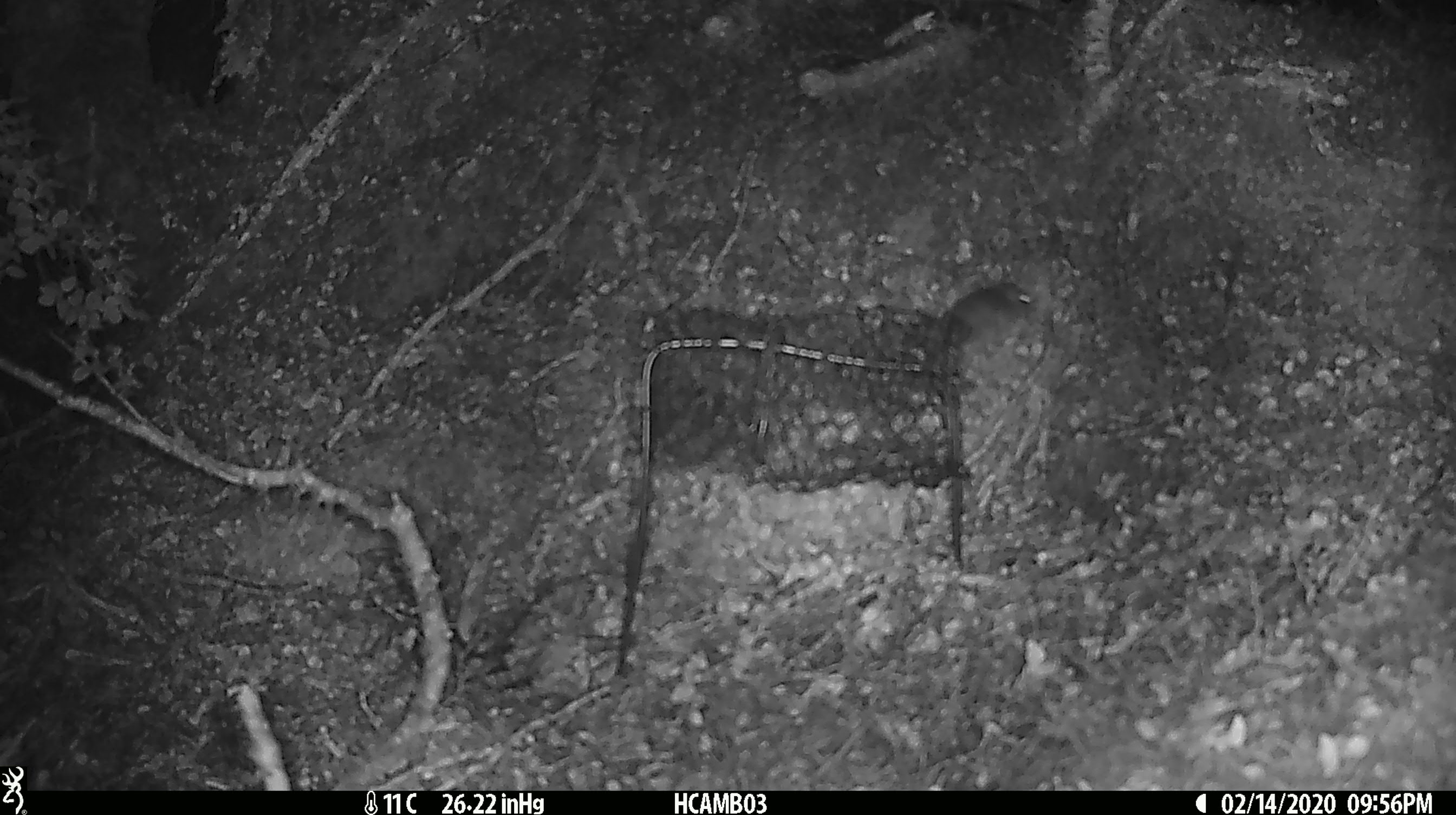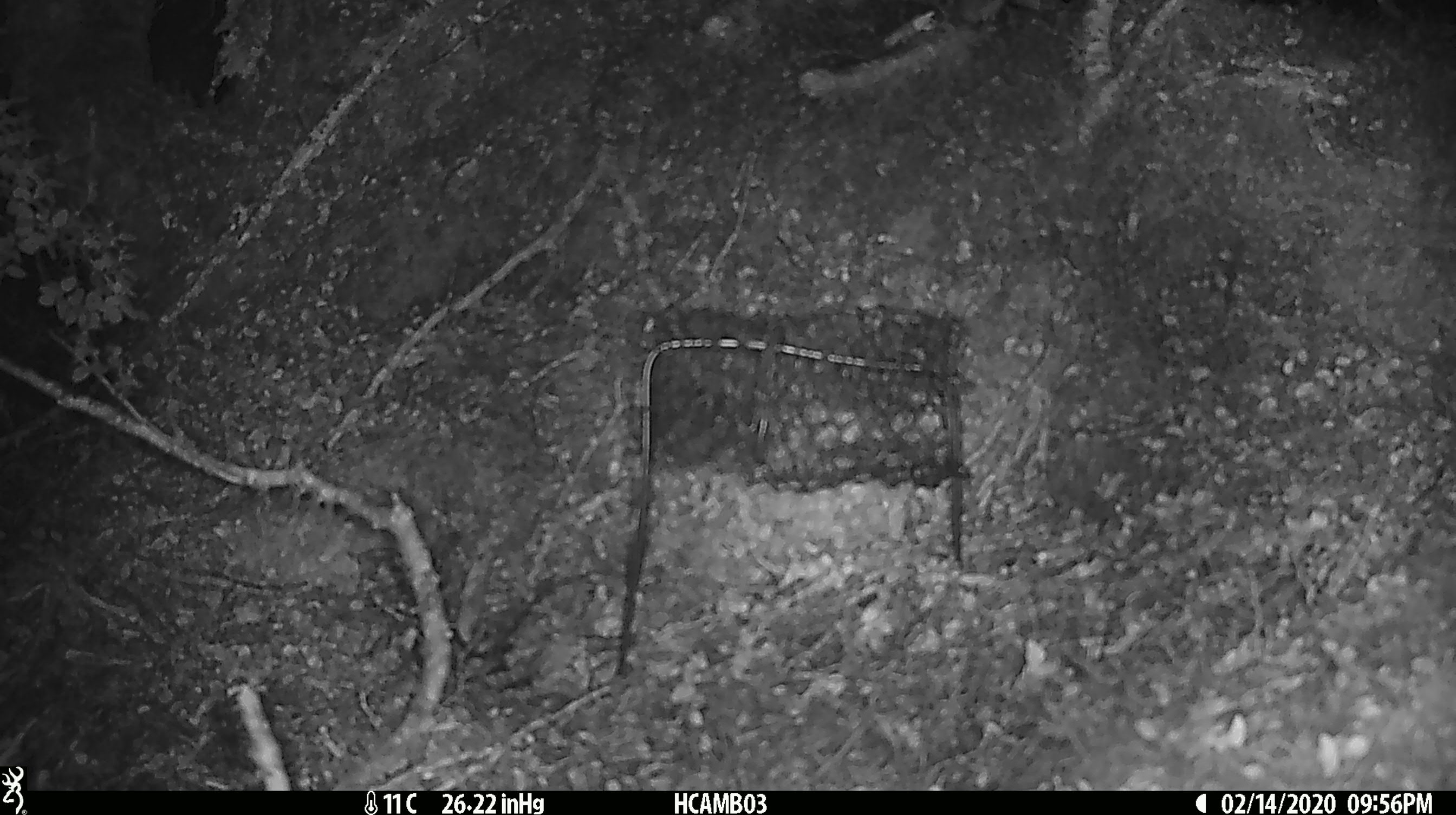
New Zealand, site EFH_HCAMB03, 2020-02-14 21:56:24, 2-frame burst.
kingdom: Animalia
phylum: Chordata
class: Mammalia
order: Rodentia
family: Muridae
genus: Mus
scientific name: Mus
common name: mouse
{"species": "mouse (Mus)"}